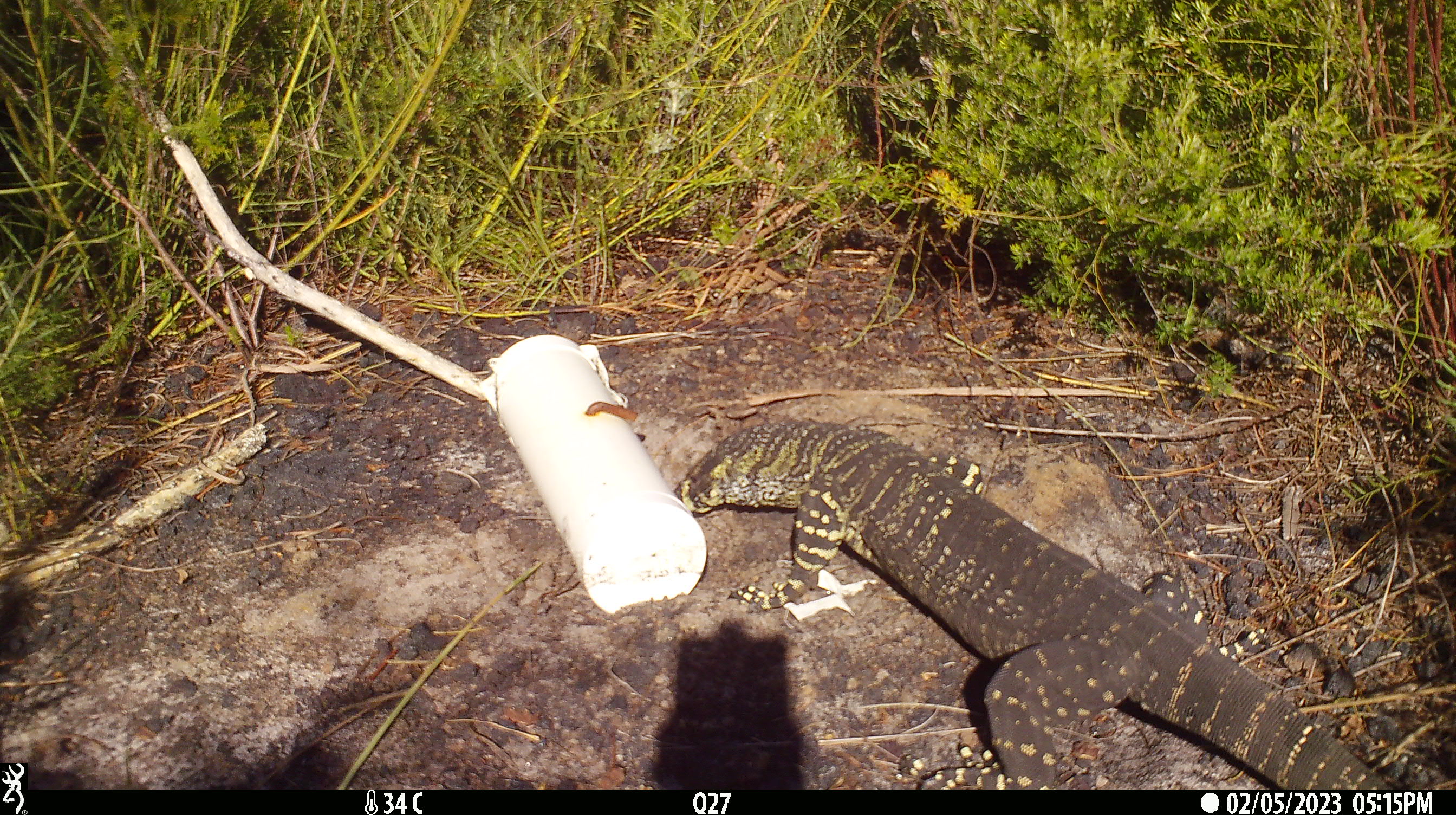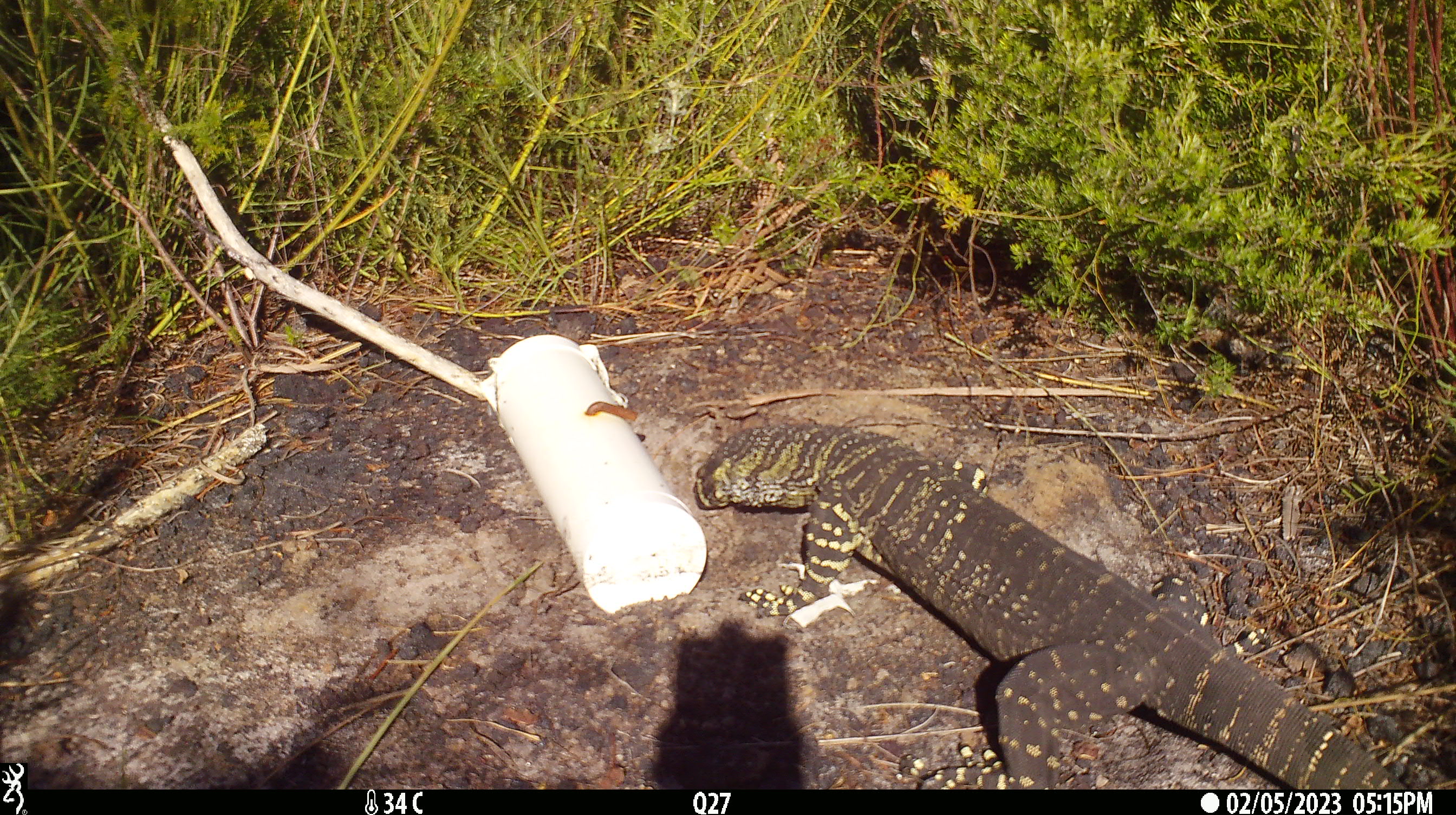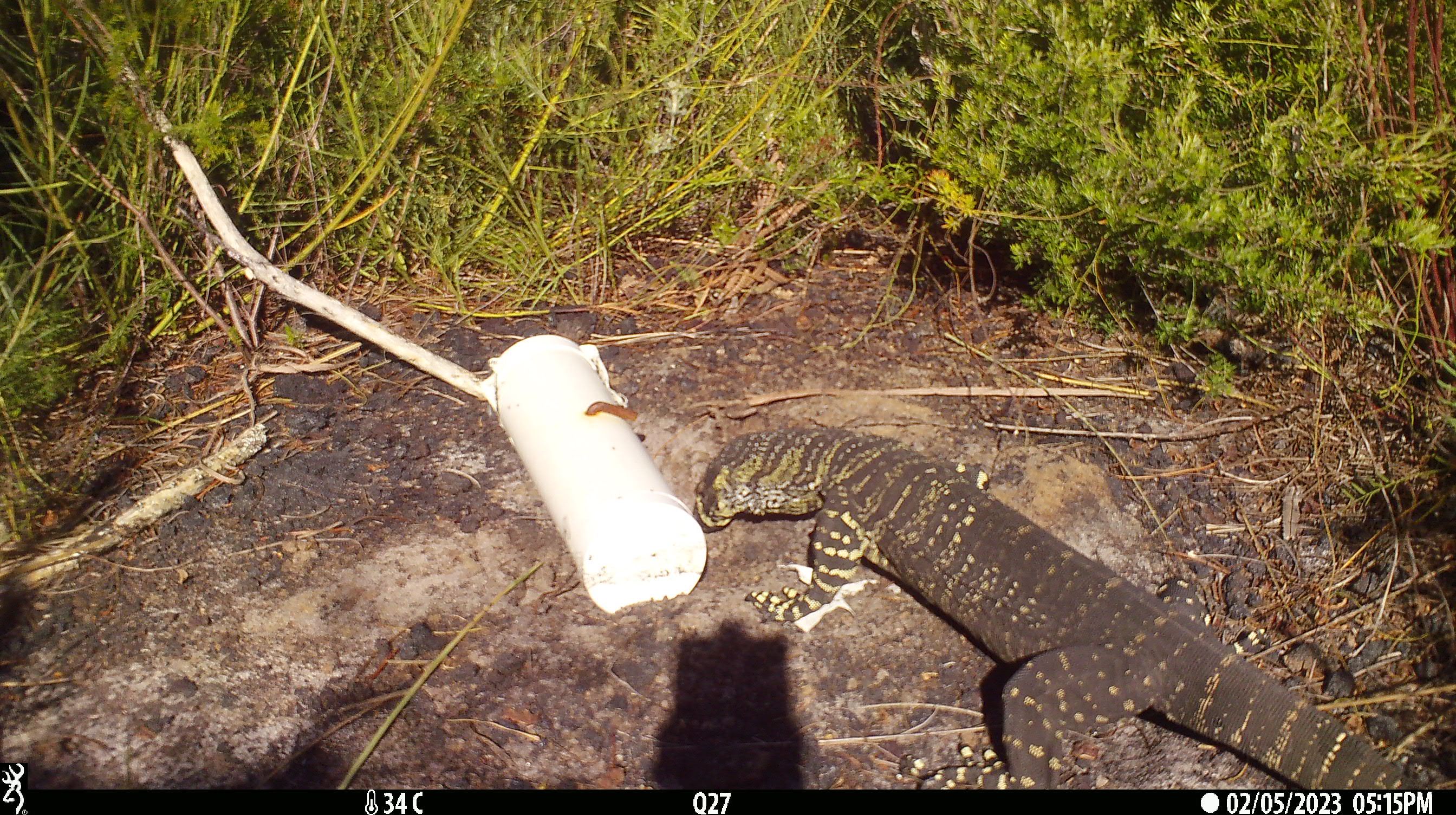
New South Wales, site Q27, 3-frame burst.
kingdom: Animalia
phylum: Chordata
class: Reptilia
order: Squamata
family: Varanidae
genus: Varanus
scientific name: Varanus varius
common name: lace monitor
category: goanna